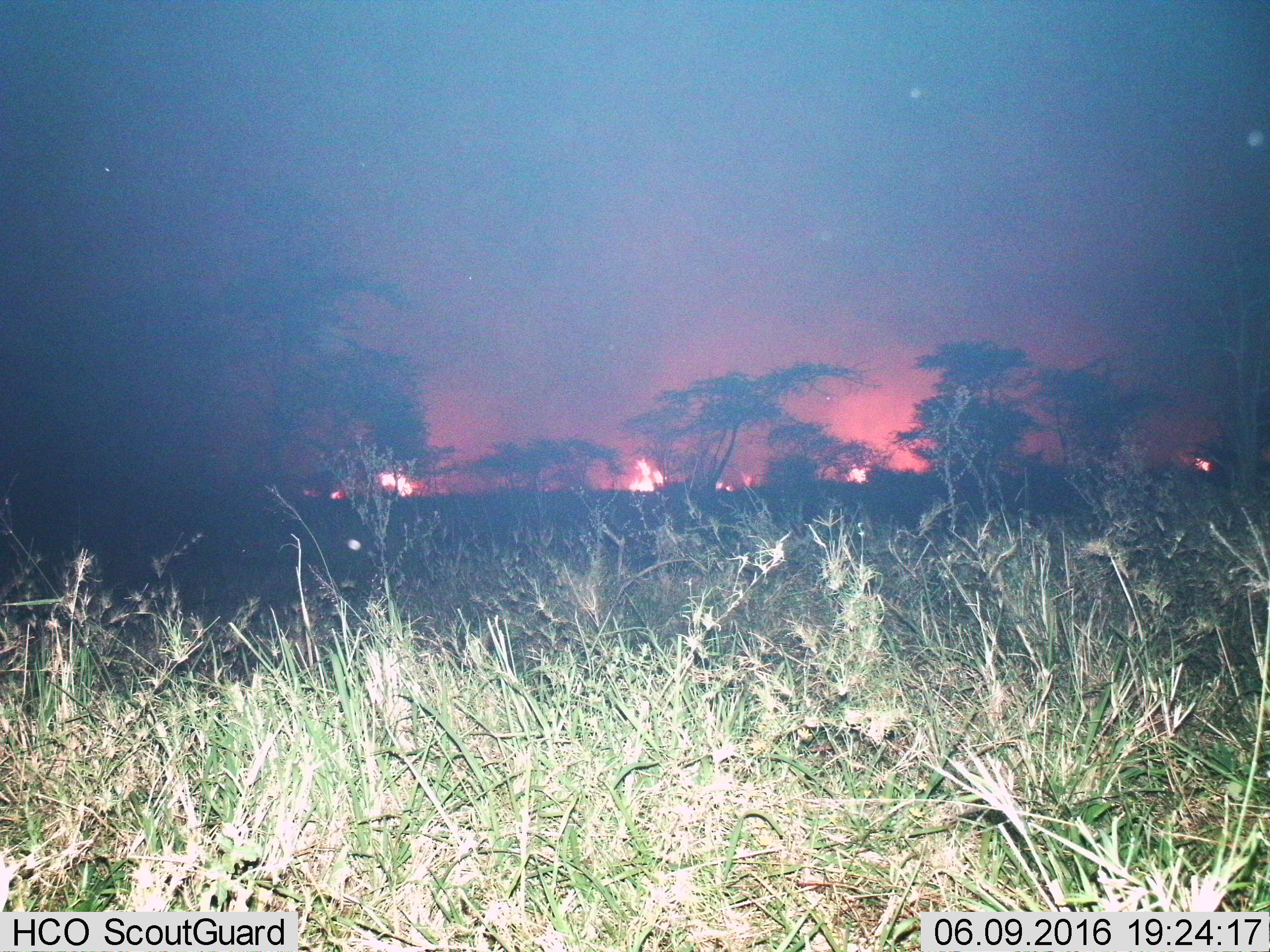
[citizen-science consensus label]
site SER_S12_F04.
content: unidentified animal